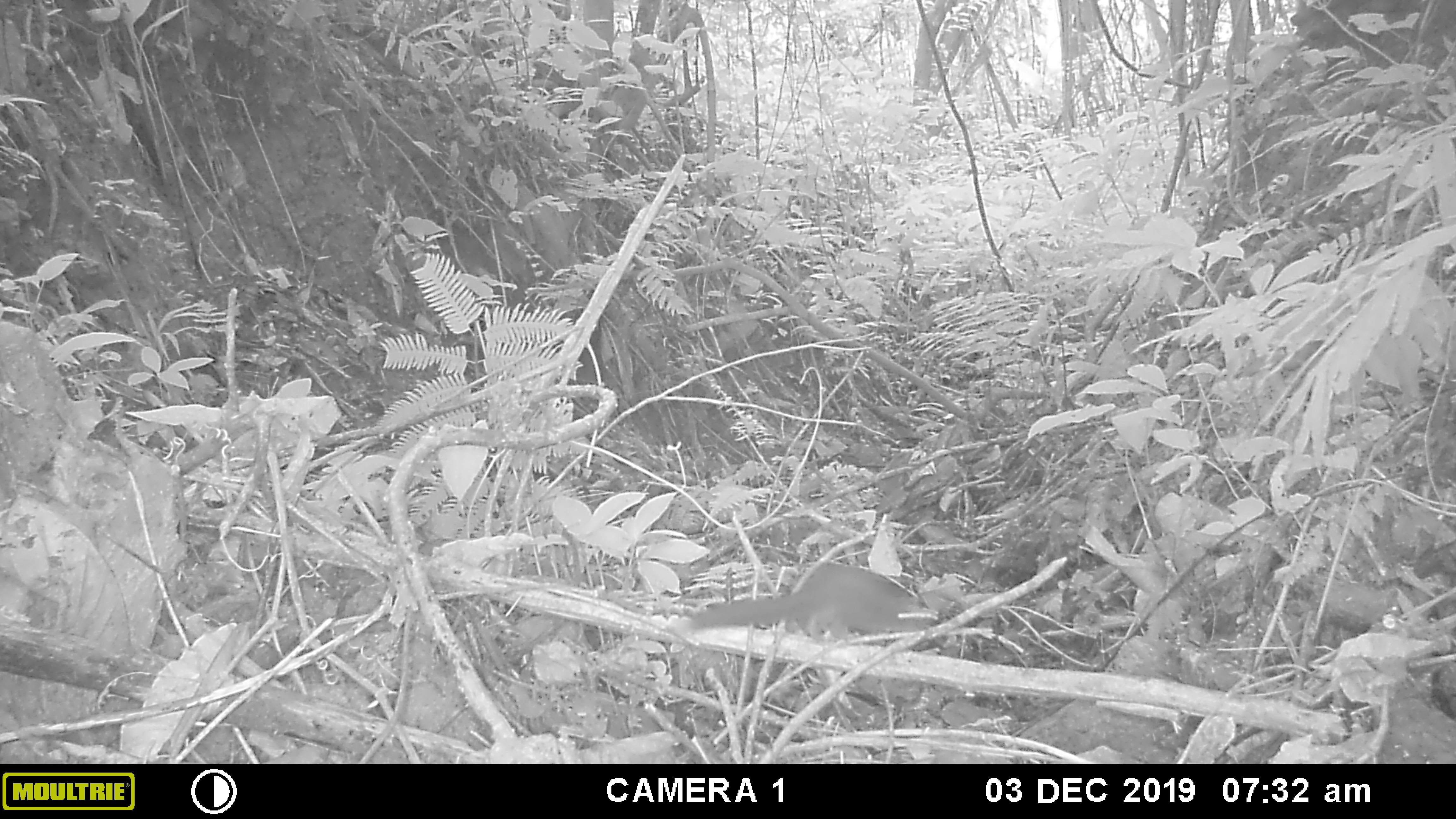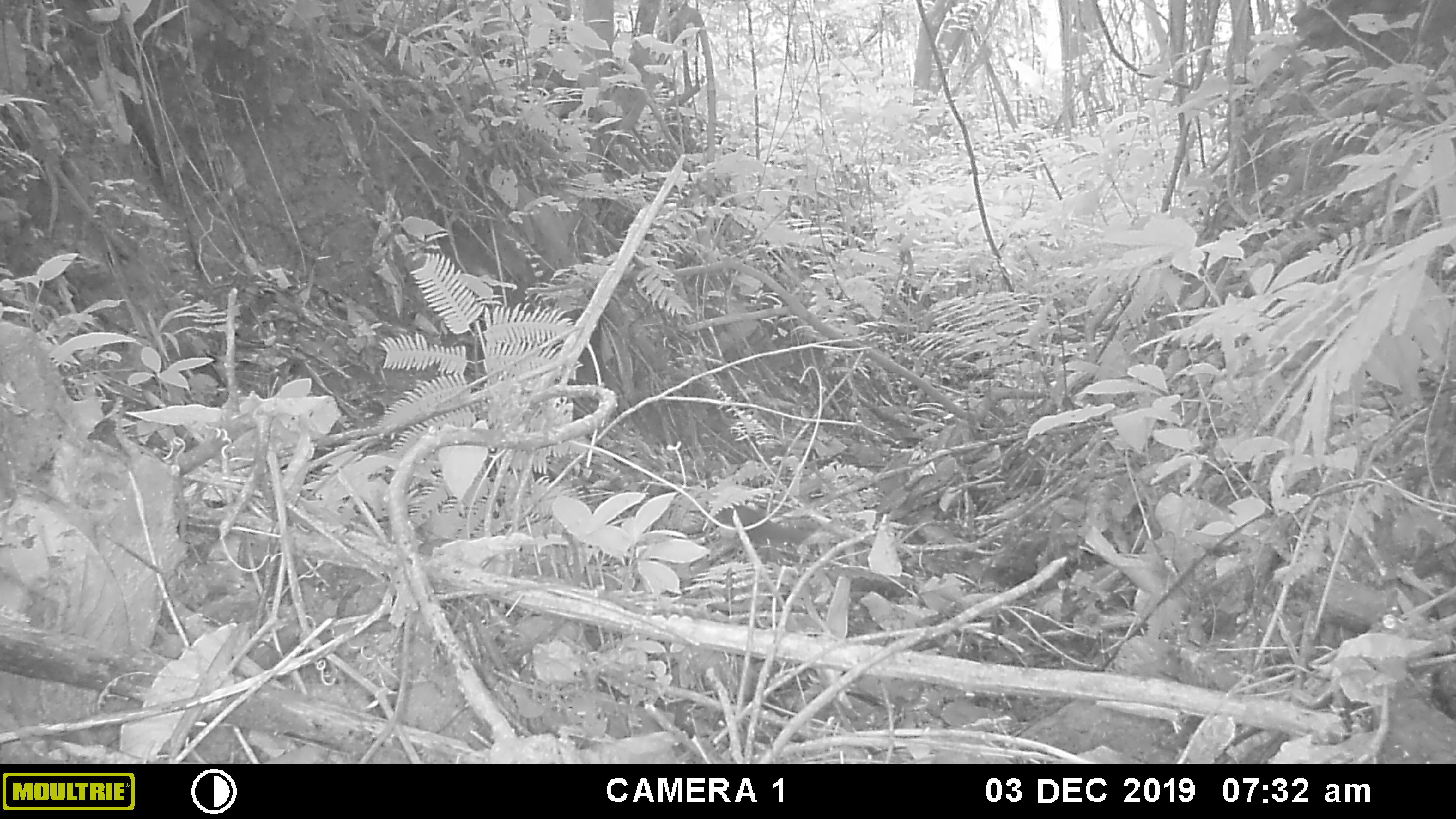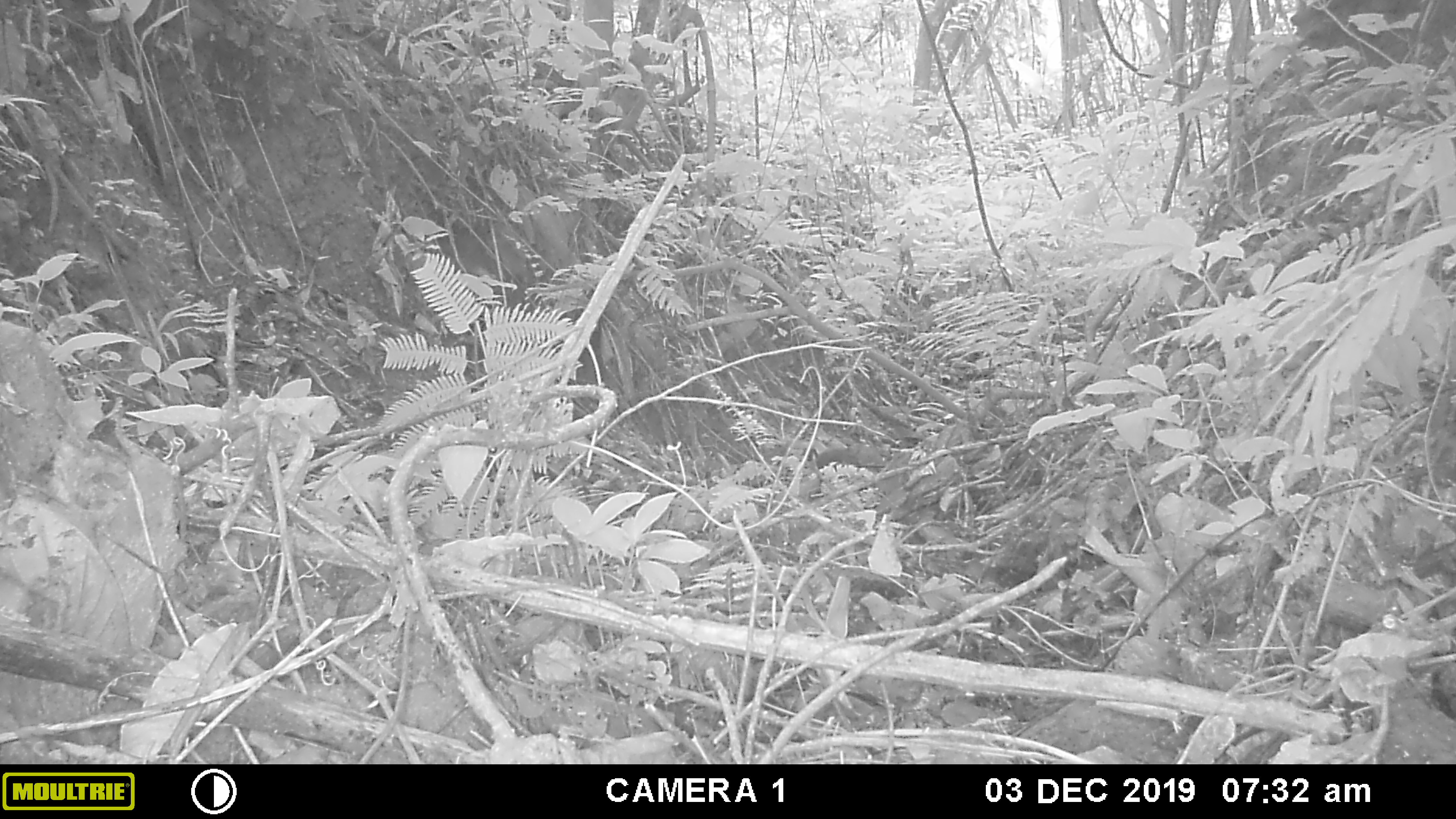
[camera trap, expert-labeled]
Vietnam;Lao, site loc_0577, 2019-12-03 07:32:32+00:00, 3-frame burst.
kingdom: Animalia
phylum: Chordata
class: Mammalia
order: Rodentia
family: Sciuridae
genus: Sciurus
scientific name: Sciurus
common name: squirrel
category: unidentified squirrel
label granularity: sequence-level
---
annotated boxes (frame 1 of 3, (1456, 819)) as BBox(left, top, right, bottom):
unidentified squirrel: BBox(691, 561, 946, 641)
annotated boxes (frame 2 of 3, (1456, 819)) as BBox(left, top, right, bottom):
unidentified squirrel: BBox(715, 504, 813, 545)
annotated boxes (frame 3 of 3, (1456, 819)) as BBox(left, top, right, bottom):
unidentified squirrel: BBox(816, 443, 886, 473)